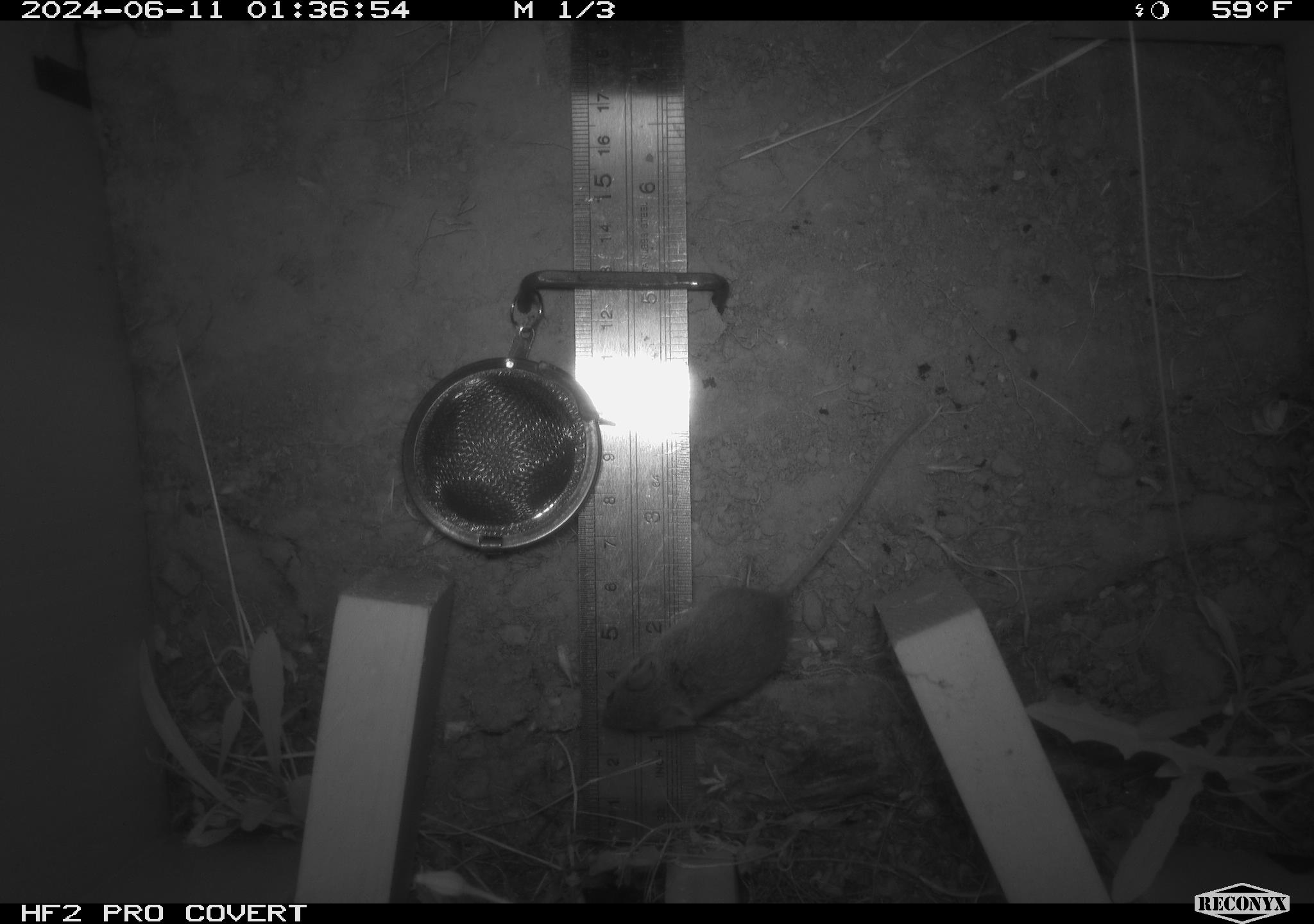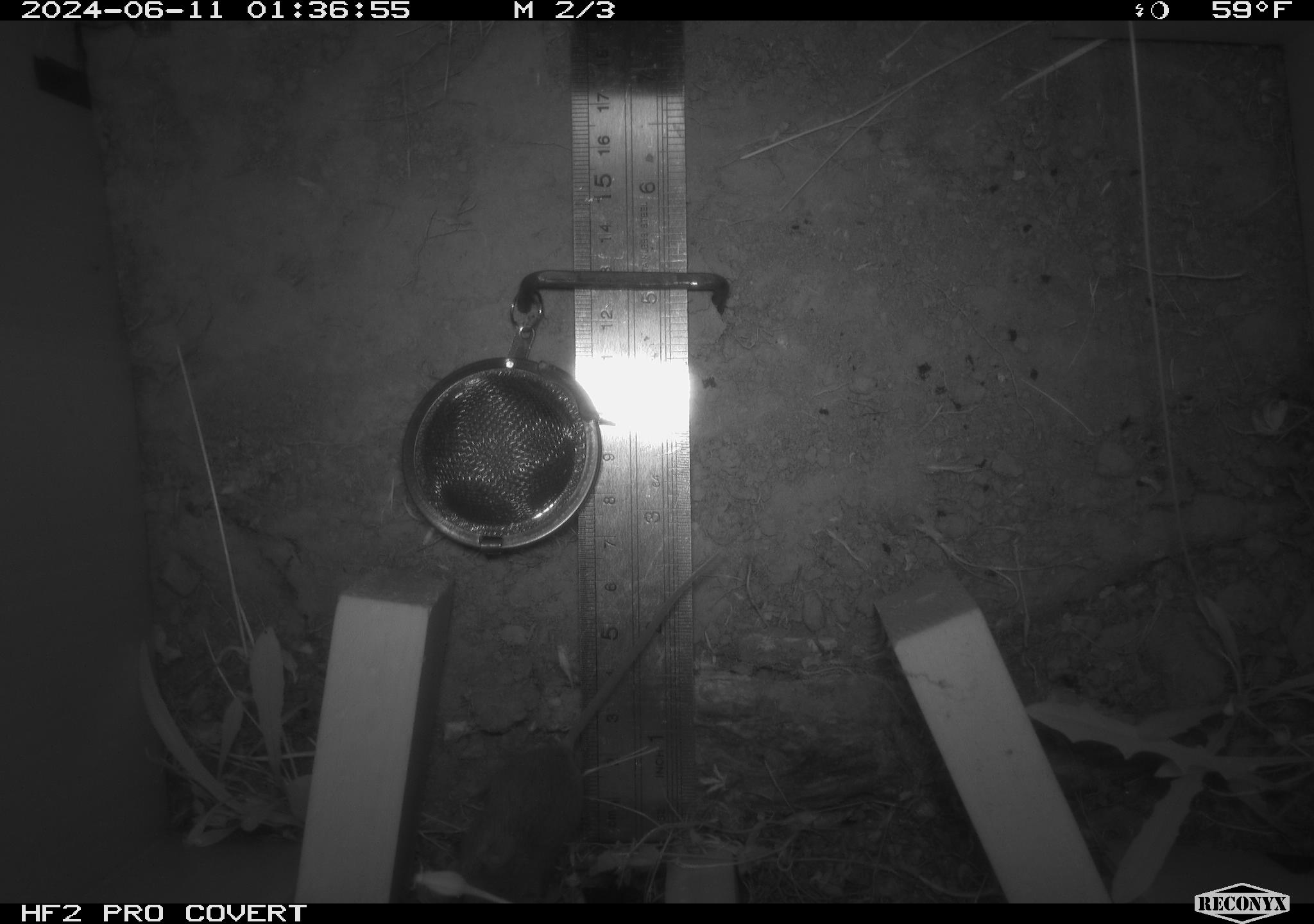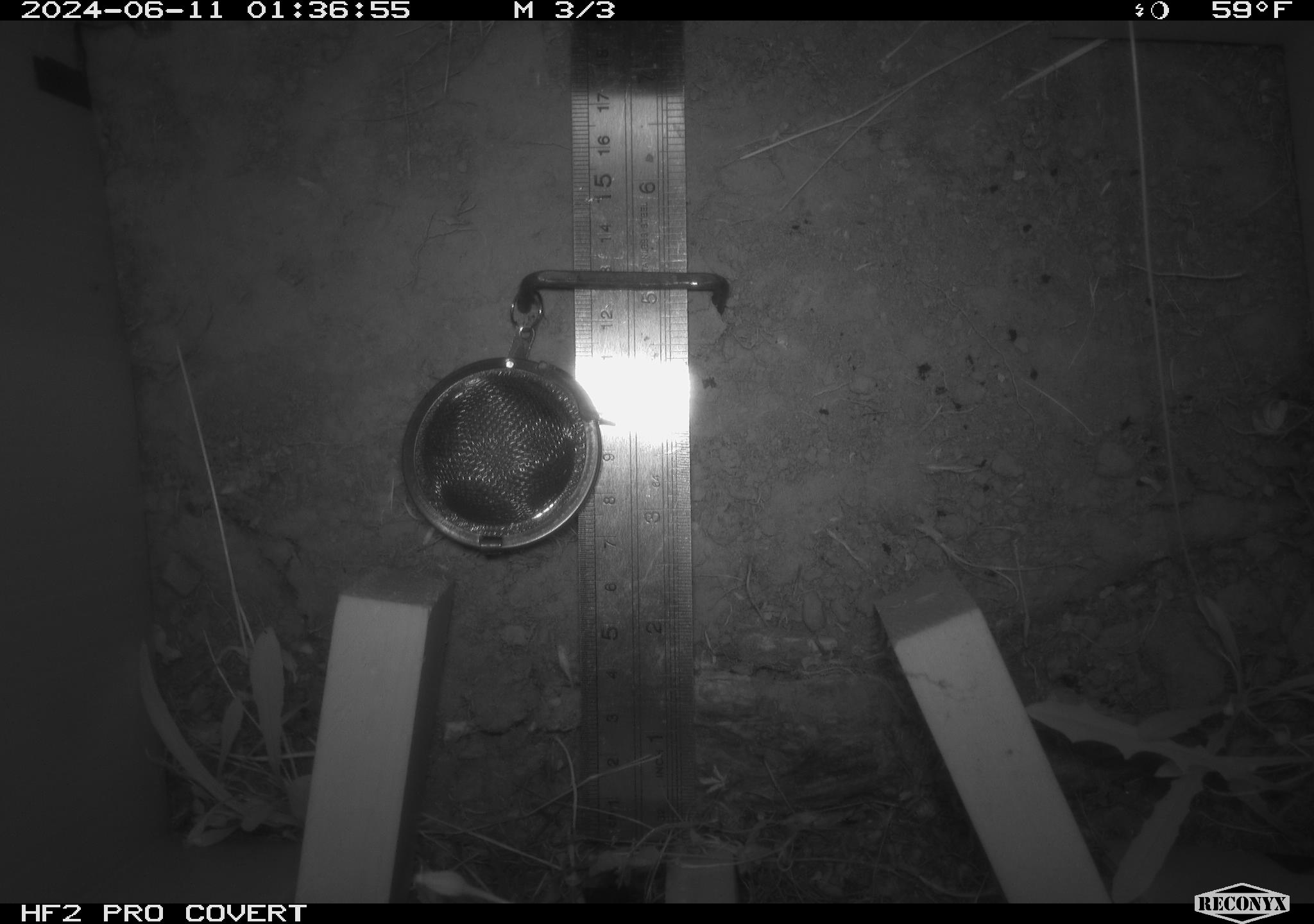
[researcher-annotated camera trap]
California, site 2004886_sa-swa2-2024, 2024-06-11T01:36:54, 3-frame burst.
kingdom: Animalia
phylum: Chordata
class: Mammalia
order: Rodentia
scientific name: Rodentia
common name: mouse species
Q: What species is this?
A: Mouse species (Rodentia).